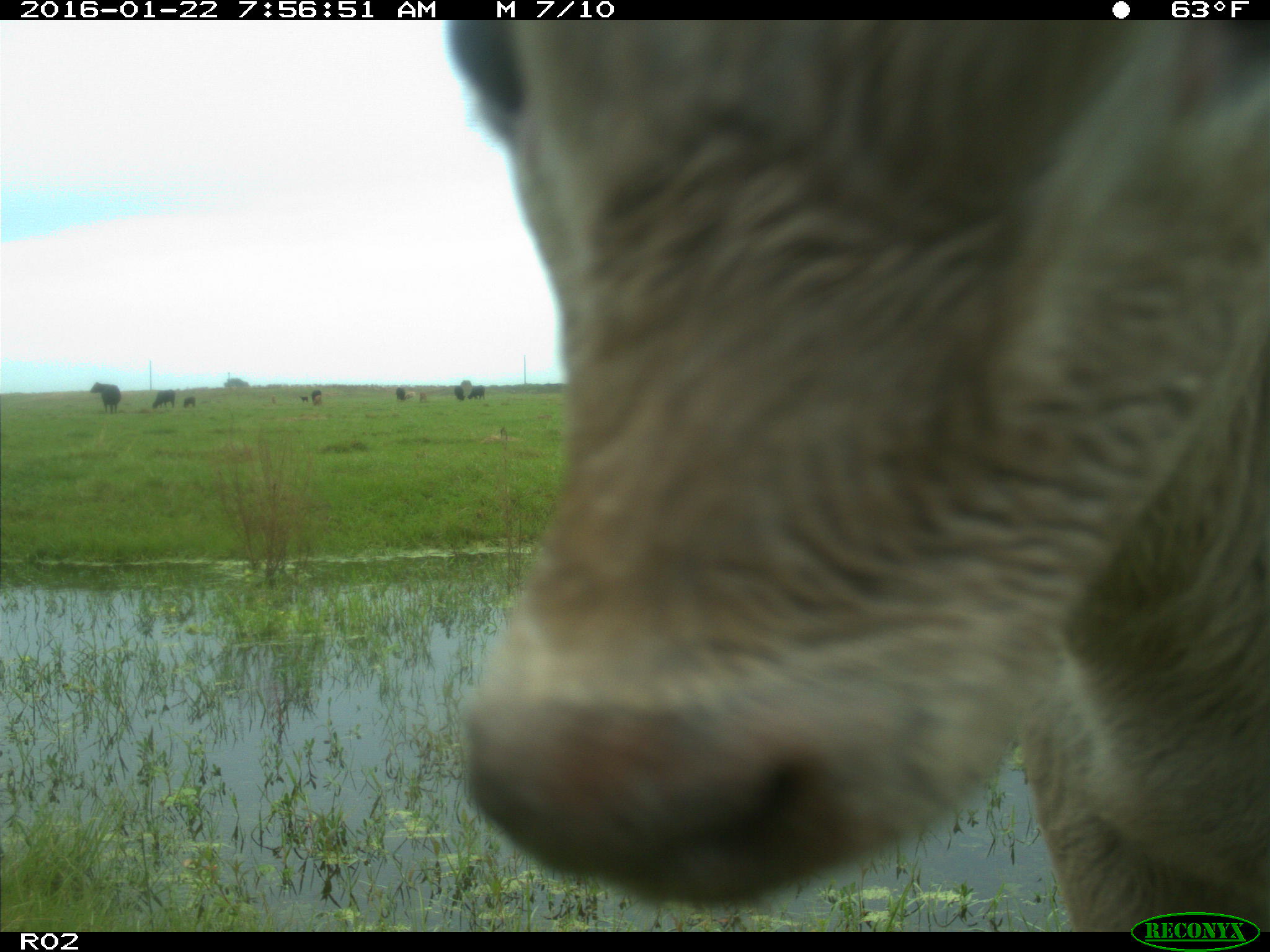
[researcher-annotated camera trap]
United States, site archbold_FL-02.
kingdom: Animalia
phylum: Chordata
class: Mammalia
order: Artiodactyla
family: Bovidae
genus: Bos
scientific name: Bos taurus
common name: domestic cow